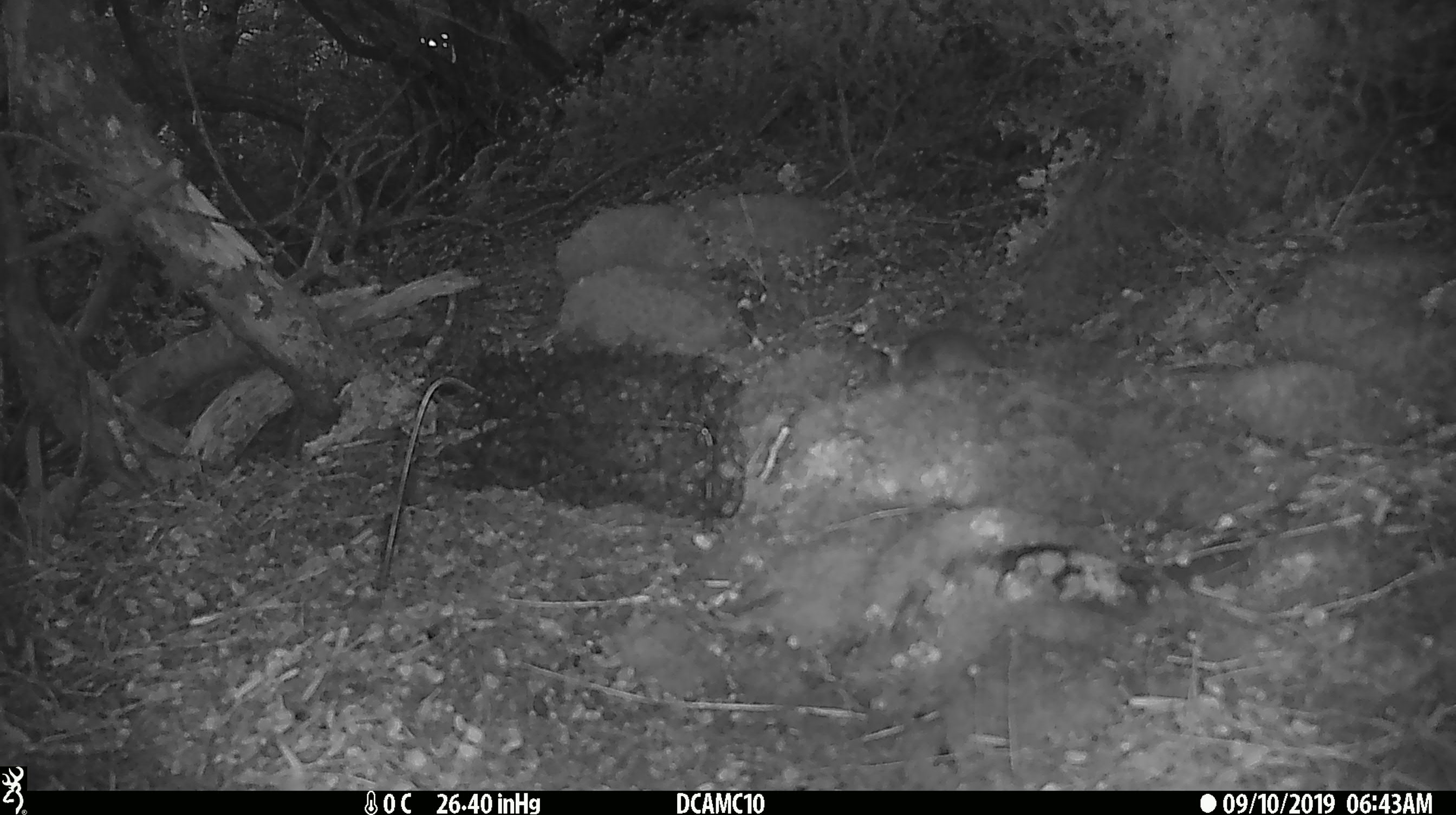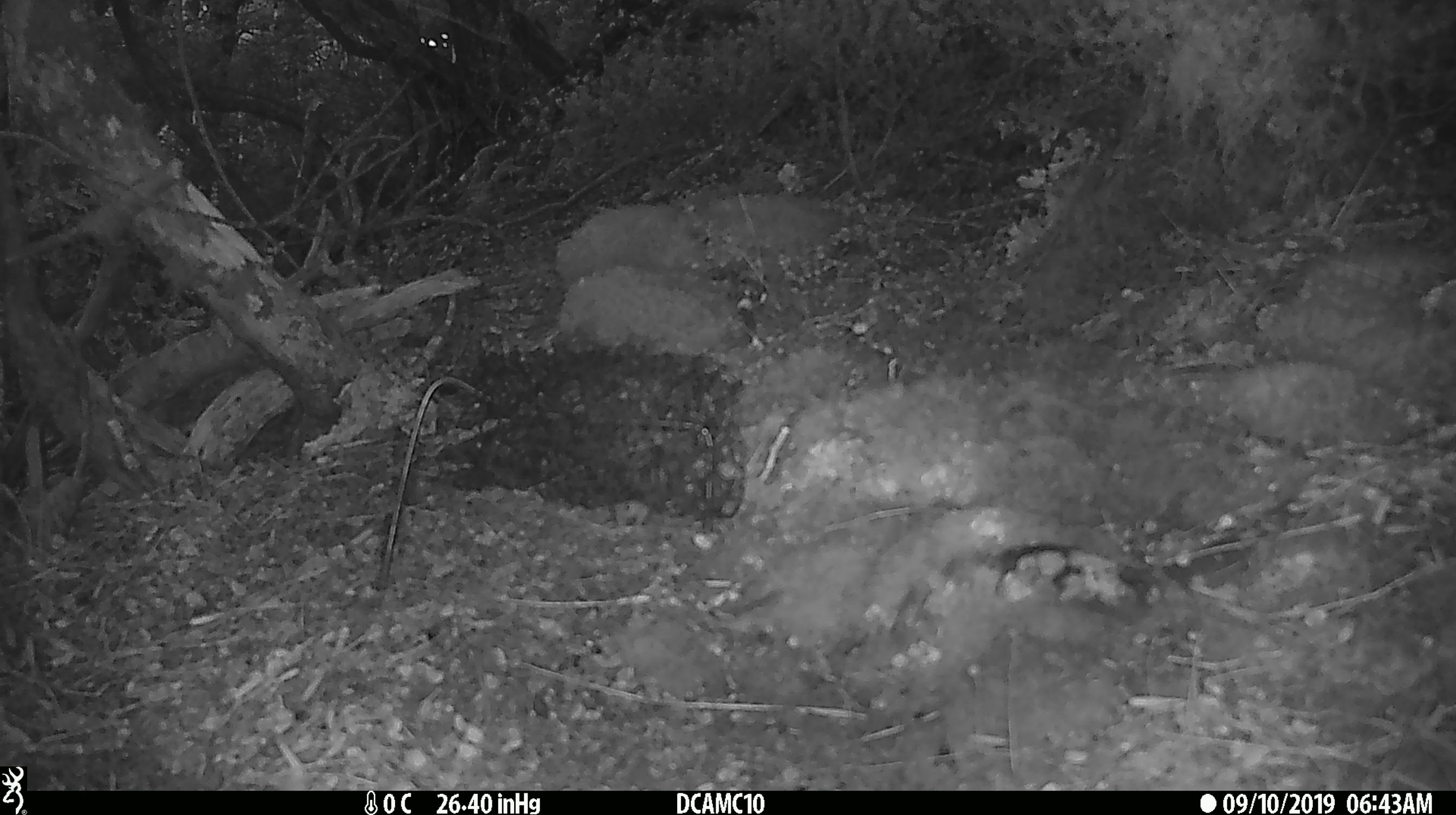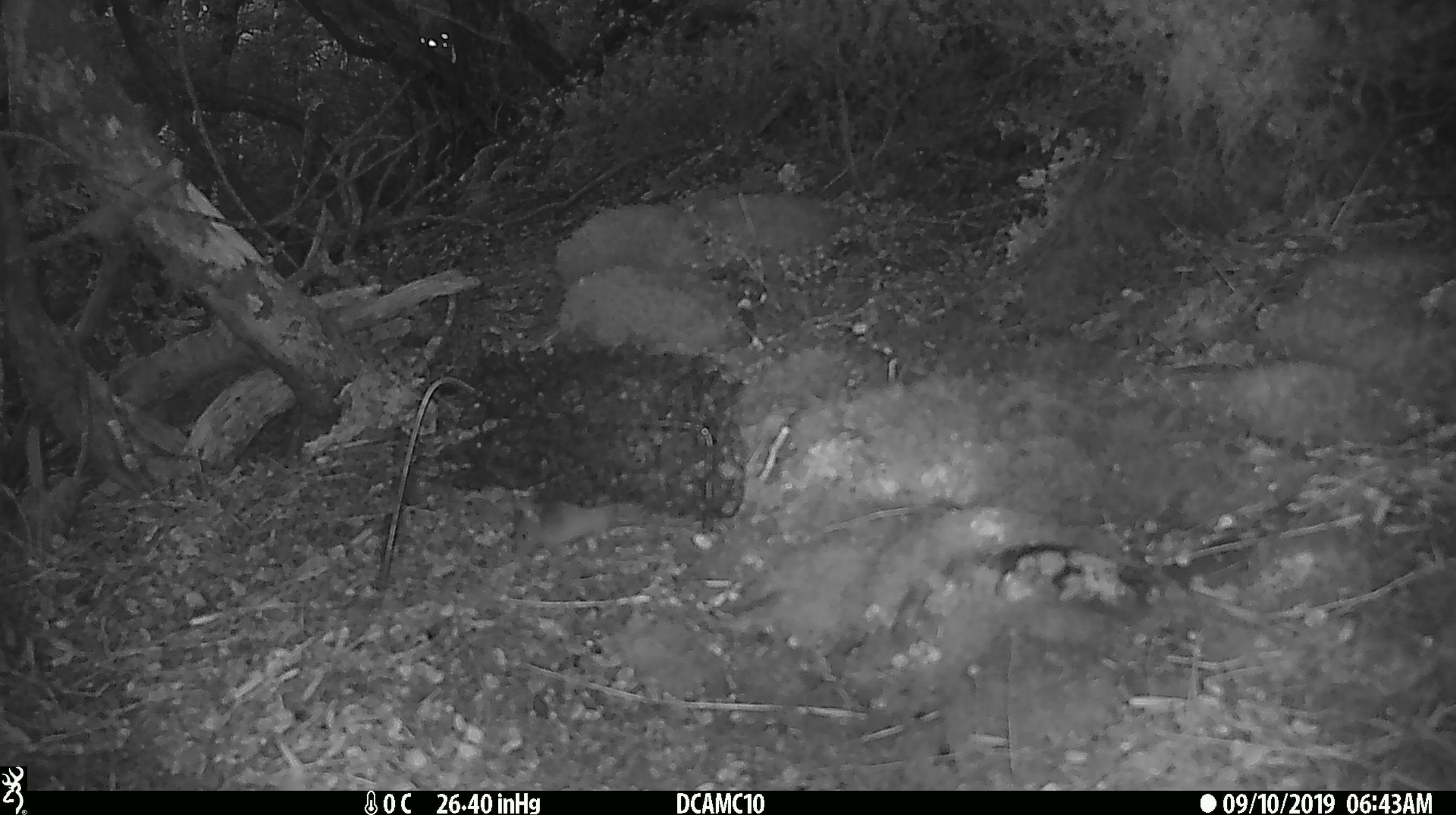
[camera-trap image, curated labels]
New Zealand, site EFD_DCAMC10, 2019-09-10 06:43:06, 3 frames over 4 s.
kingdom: Animalia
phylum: Chordata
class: Mammalia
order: Rodentia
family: Muridae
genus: Mus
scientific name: Mus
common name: mouse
Mouse (Mus).